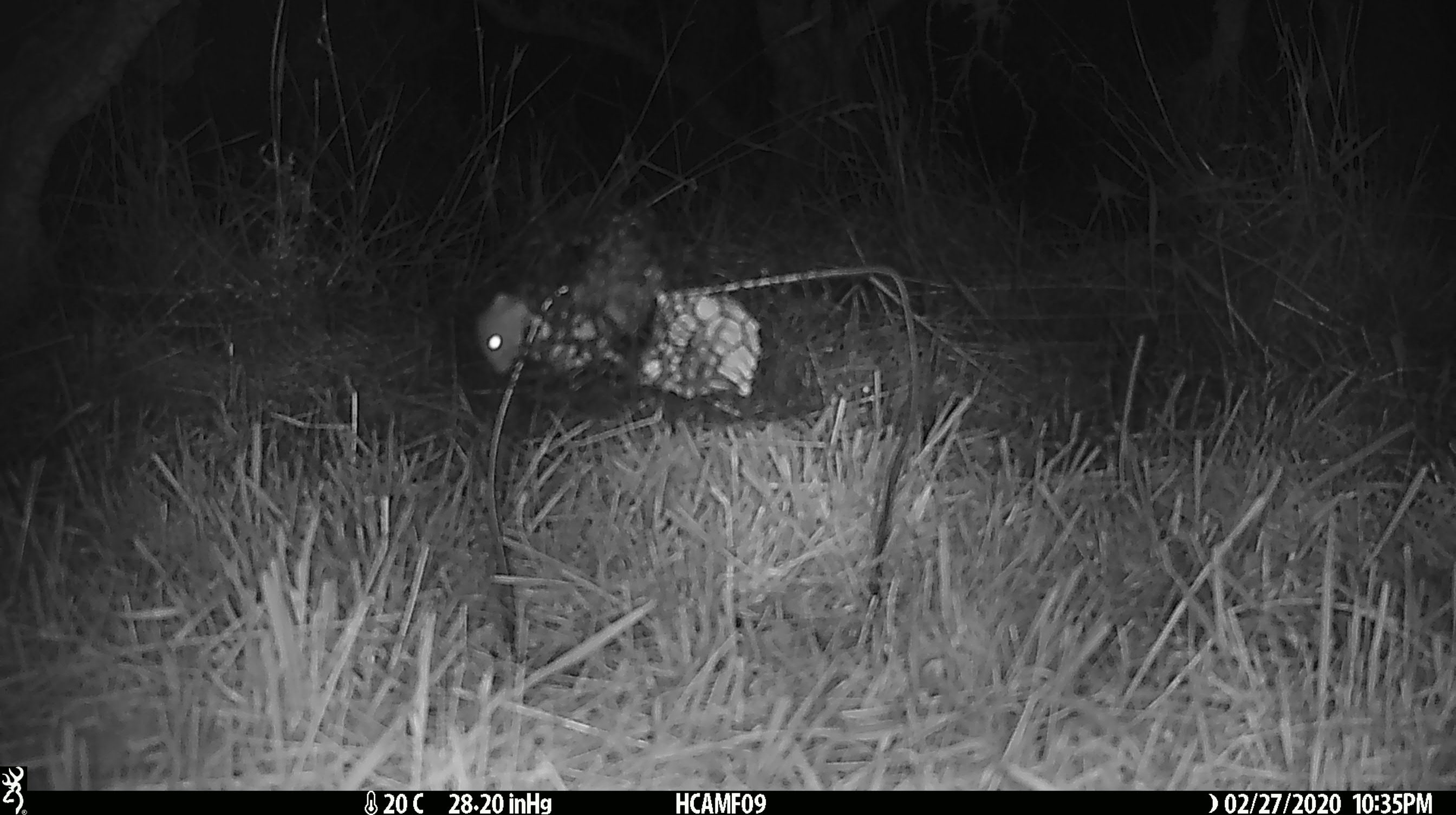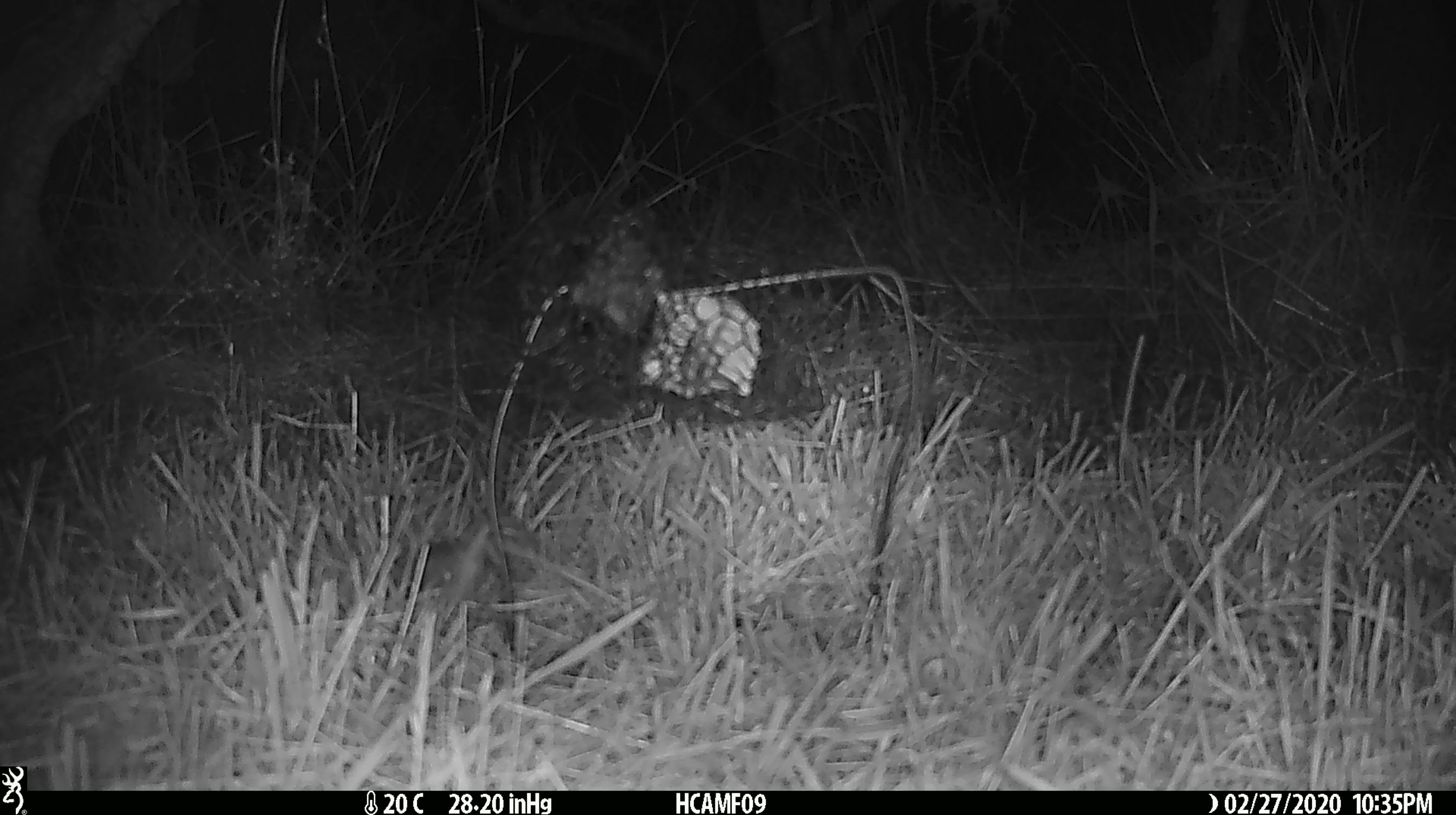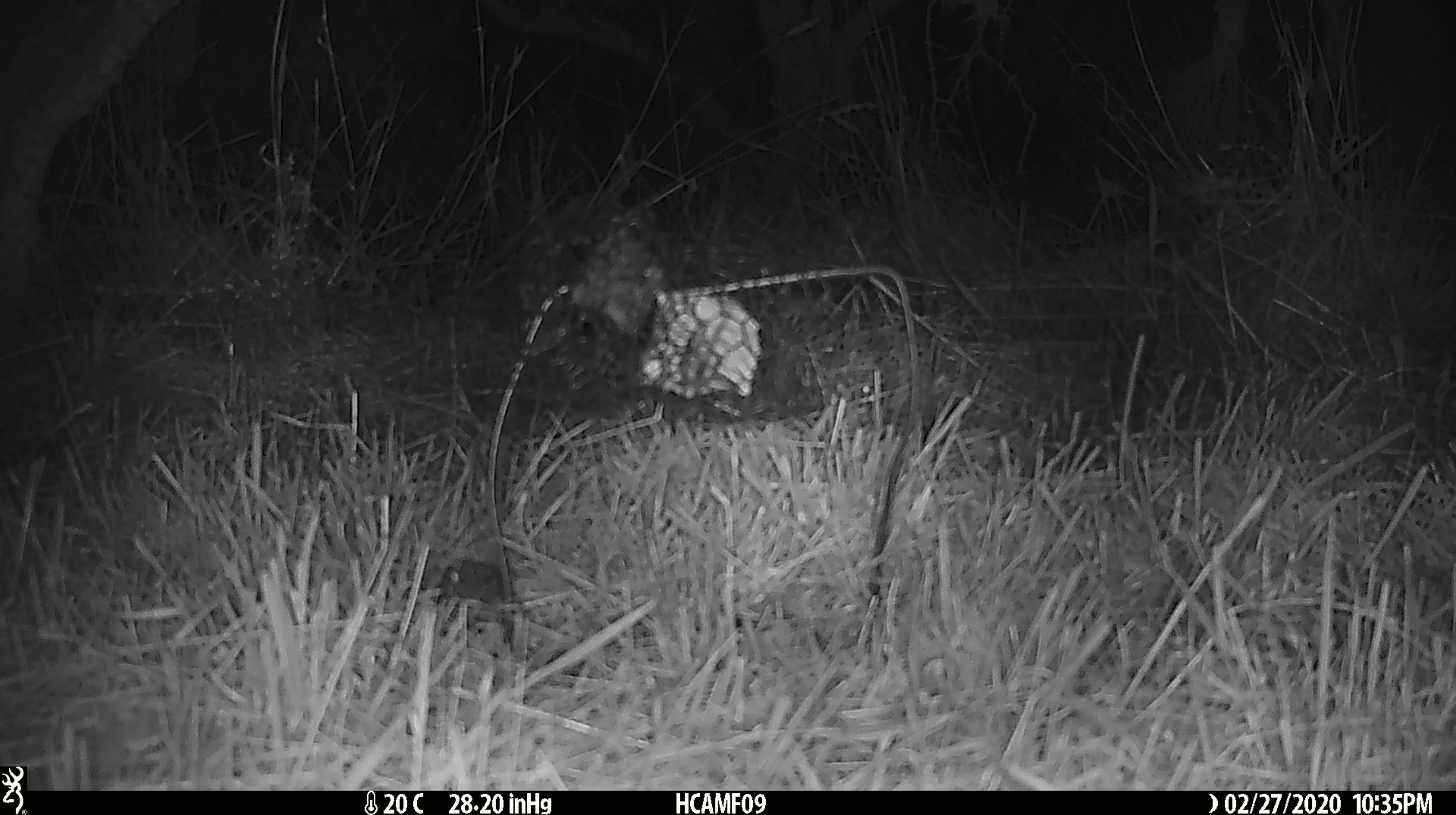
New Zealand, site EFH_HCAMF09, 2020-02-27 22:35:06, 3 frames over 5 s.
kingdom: Animalia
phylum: Chordata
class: Mammalia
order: Rodentia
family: Muridae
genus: Mus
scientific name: Mus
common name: mouse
Mouse (Mus).